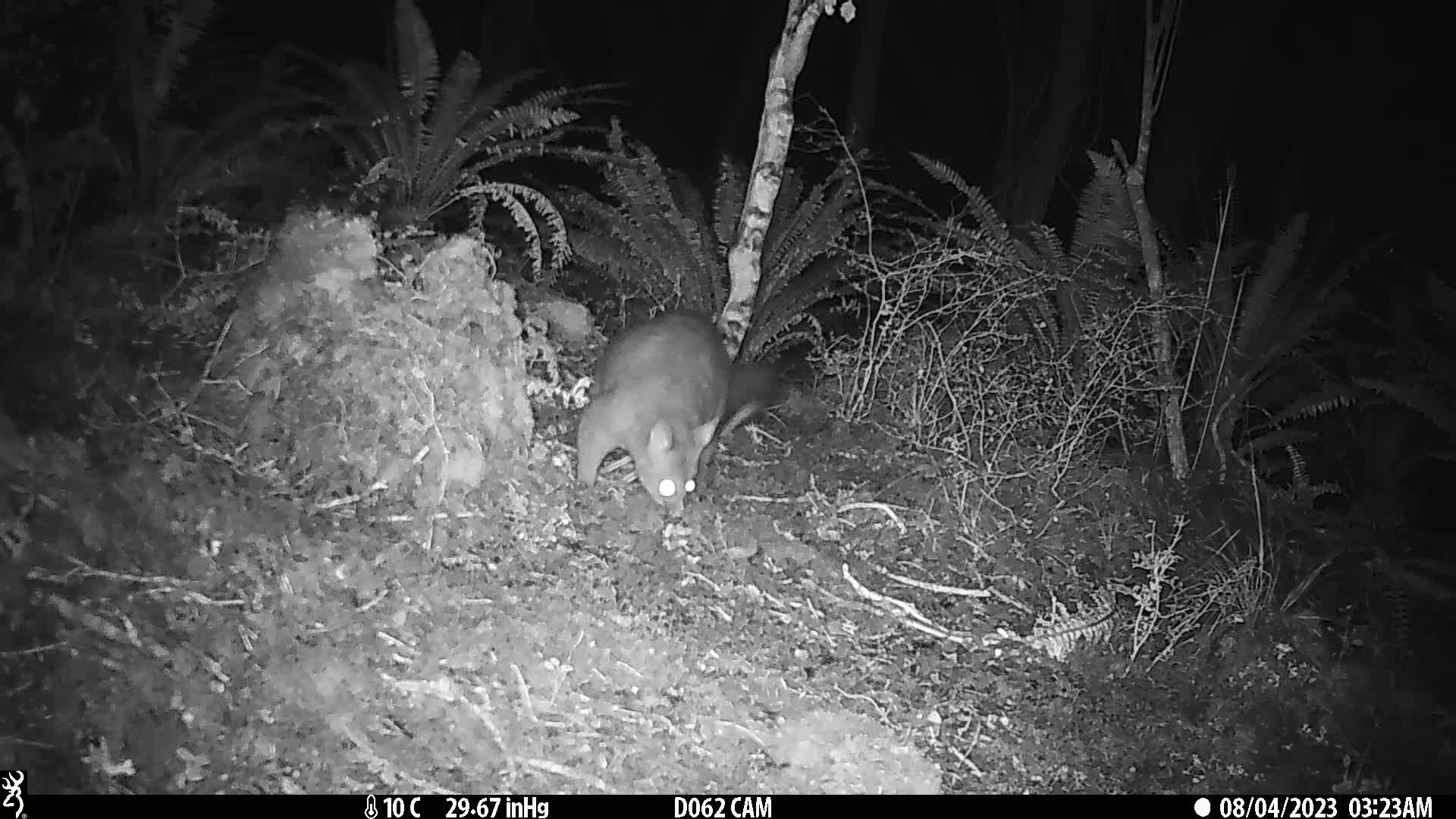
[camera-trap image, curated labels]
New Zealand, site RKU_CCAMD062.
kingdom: Animalia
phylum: Chordata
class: Mammalia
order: Diprotodontia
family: Phalangeridae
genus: Trichosurus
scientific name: Trichosurus vulpecula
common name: common brushtail possum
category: possum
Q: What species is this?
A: Possum (common brushtail possum) (Trichosurus vulpecula).